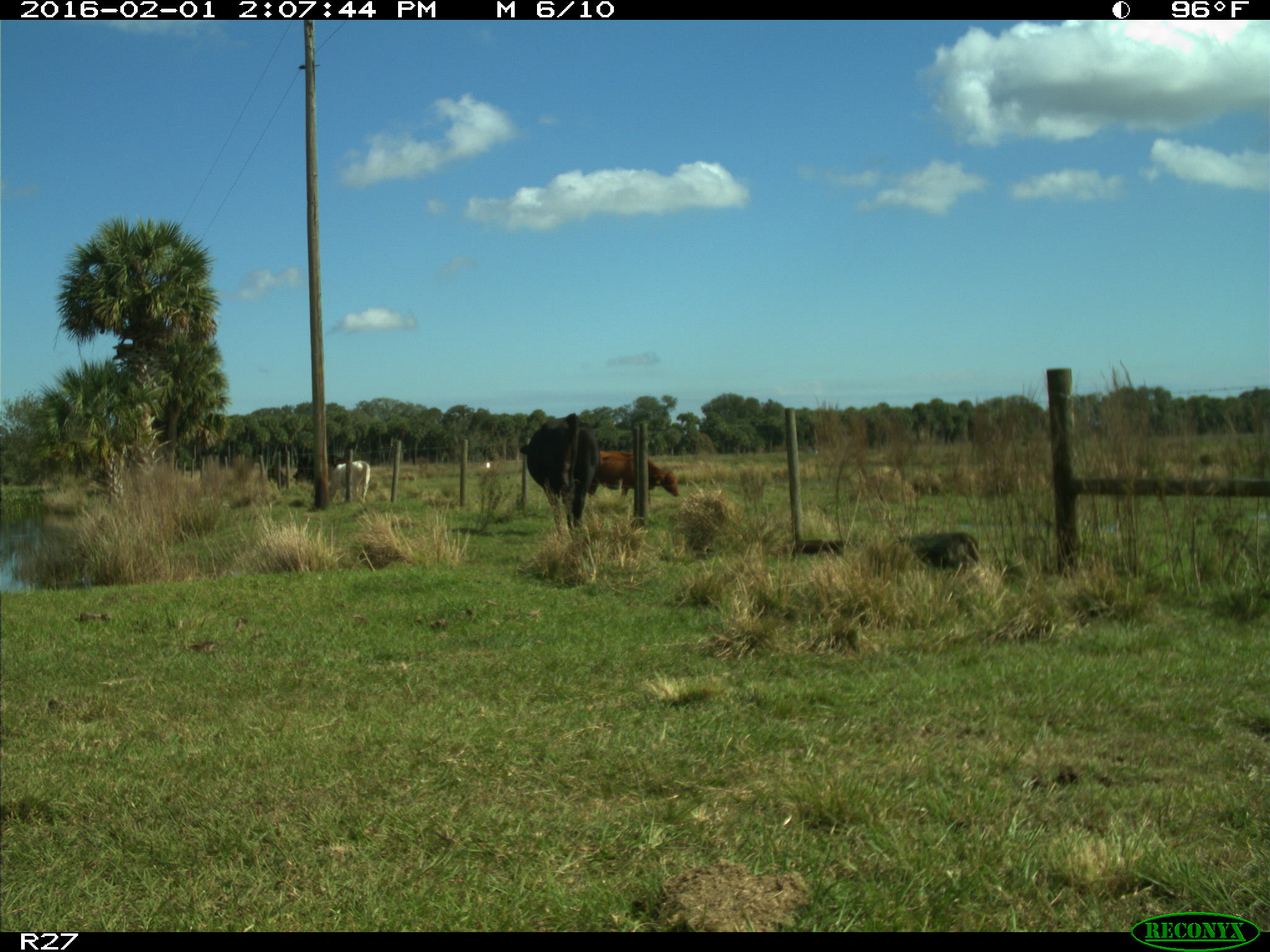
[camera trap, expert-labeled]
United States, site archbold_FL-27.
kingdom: Animalia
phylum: Chordata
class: Mammalia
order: Artiodactyla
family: Bovidae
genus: Bos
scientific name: Bos taurus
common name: domestic cow